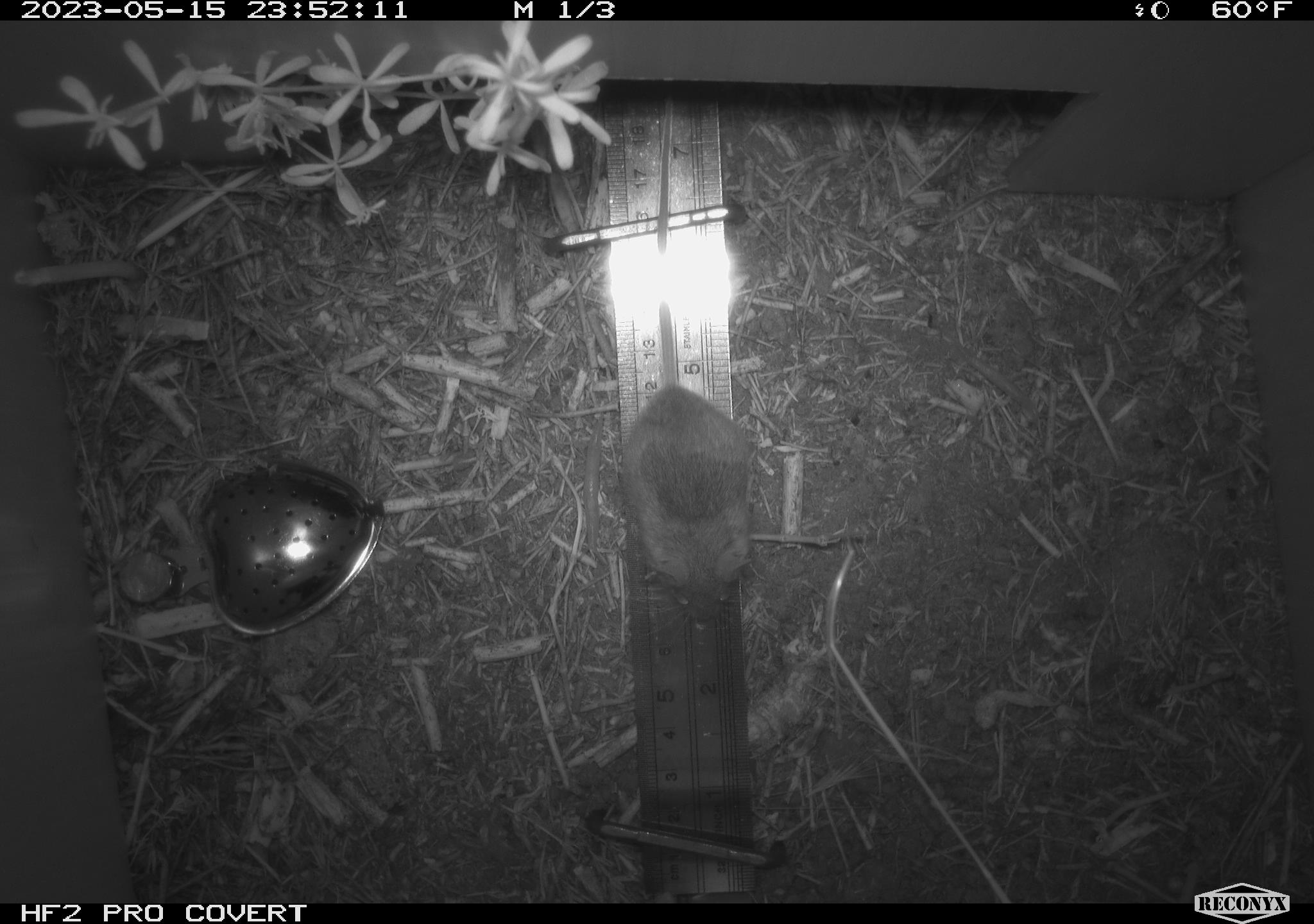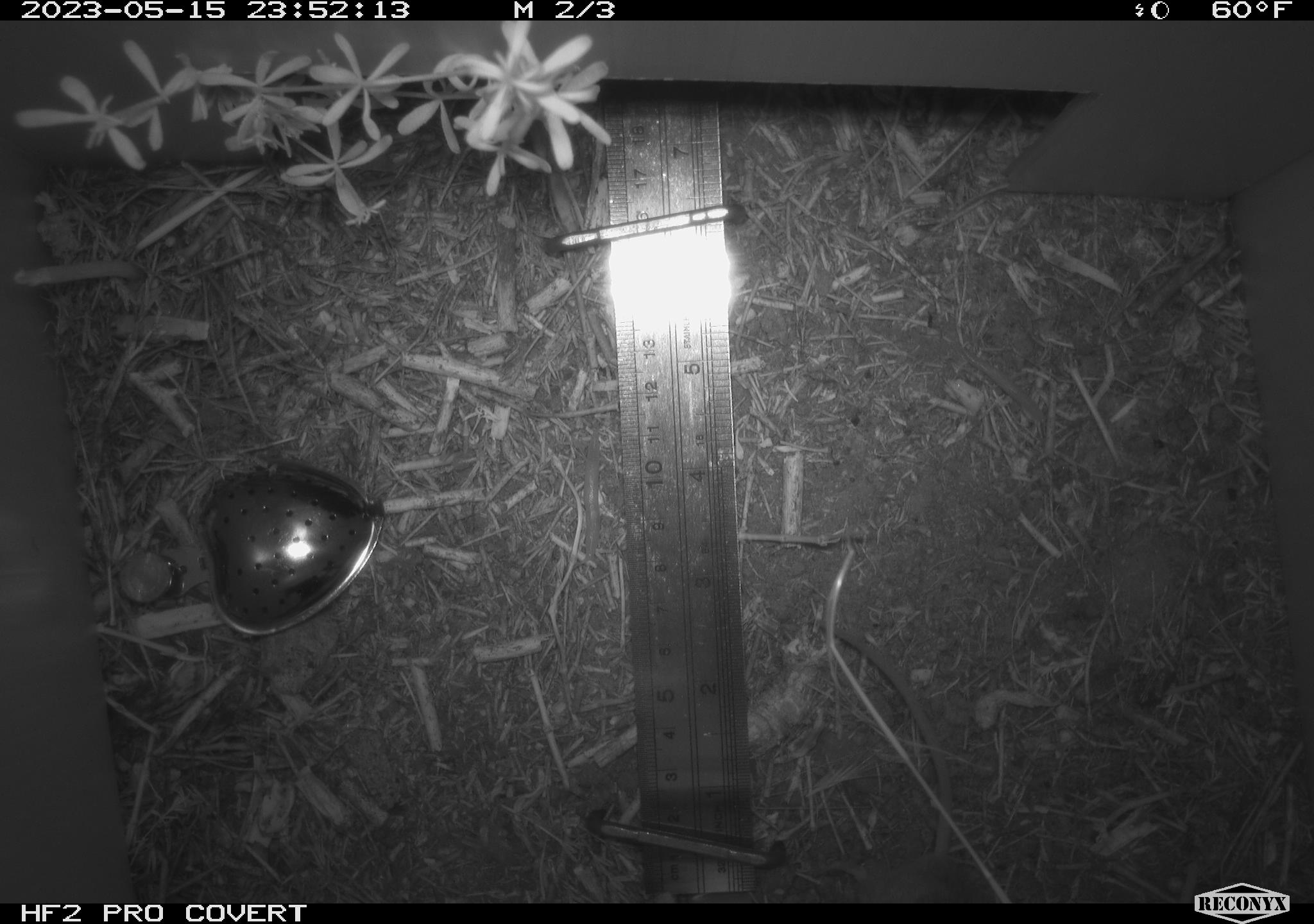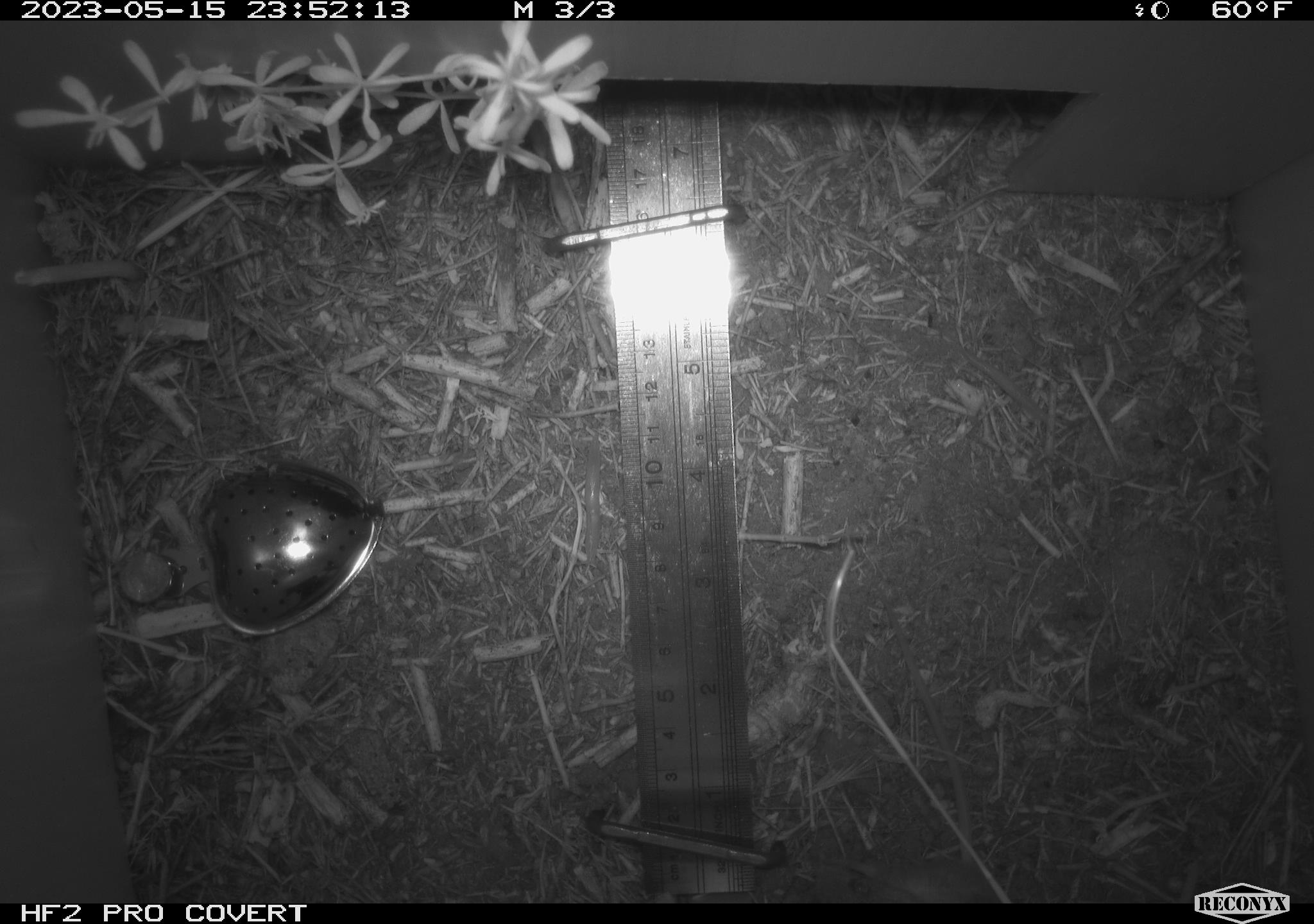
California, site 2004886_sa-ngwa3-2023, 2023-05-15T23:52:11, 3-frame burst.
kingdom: Animalia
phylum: Chordata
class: Mammalia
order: Rodentia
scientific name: Rodentia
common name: mouse species